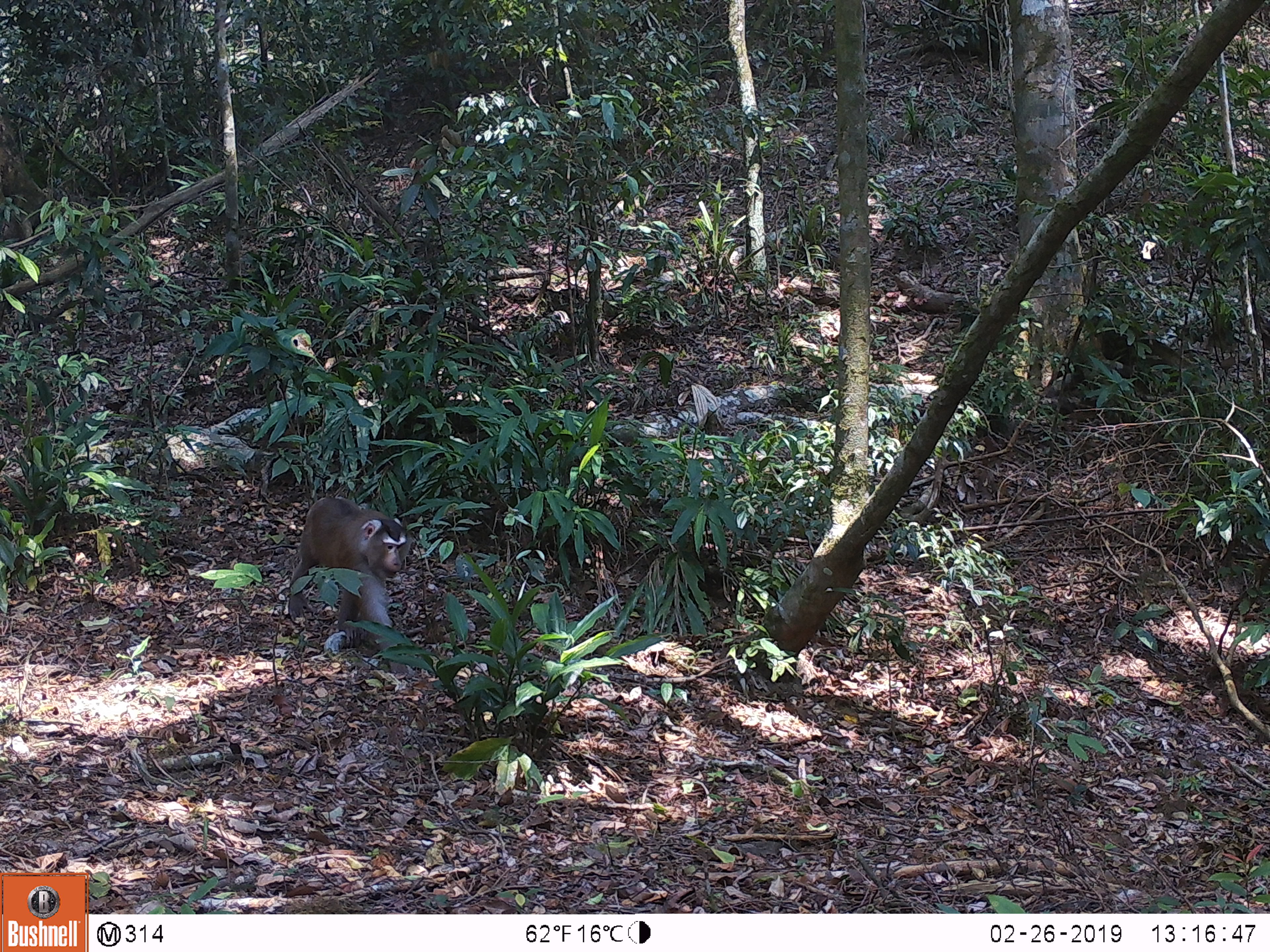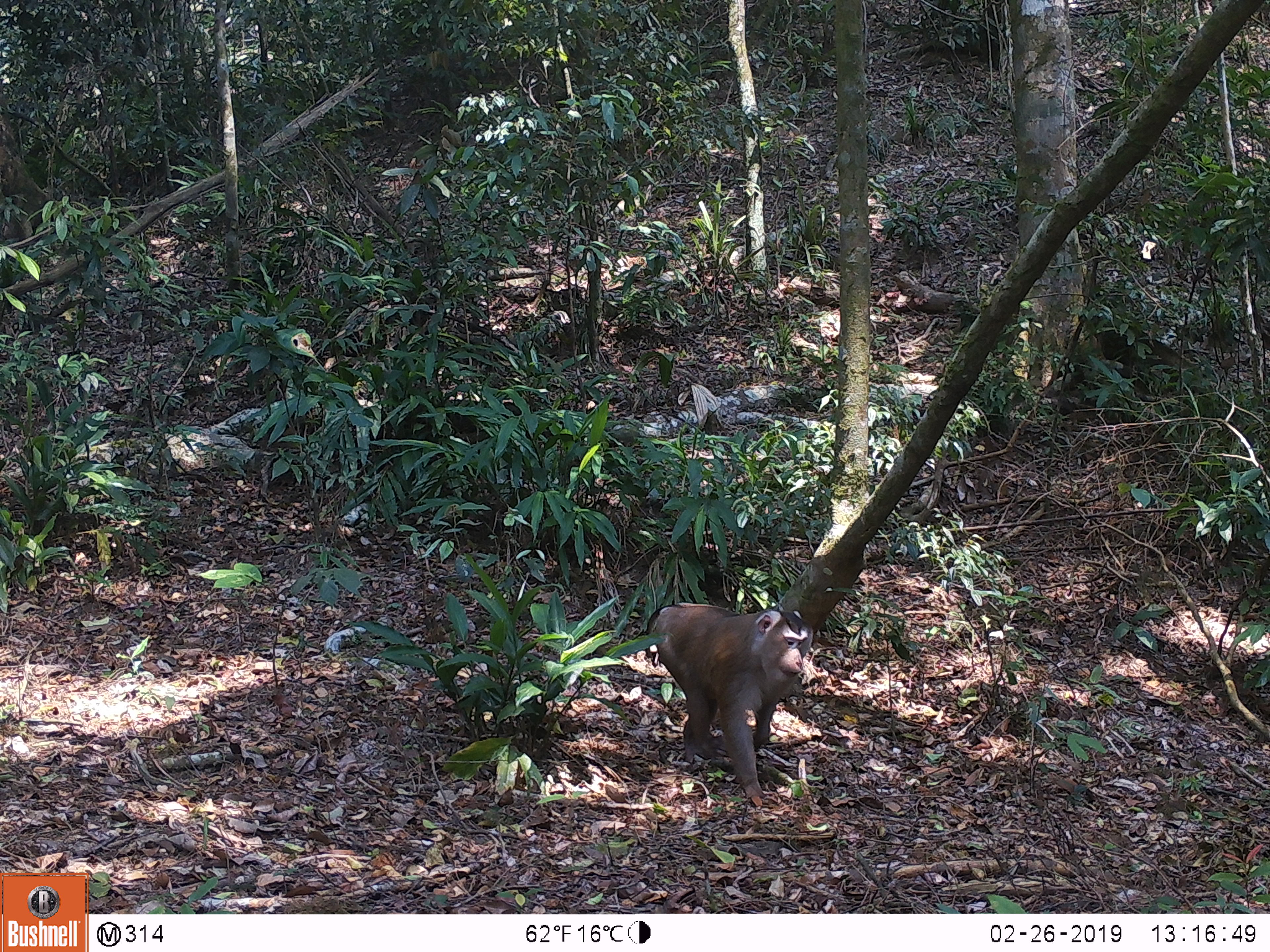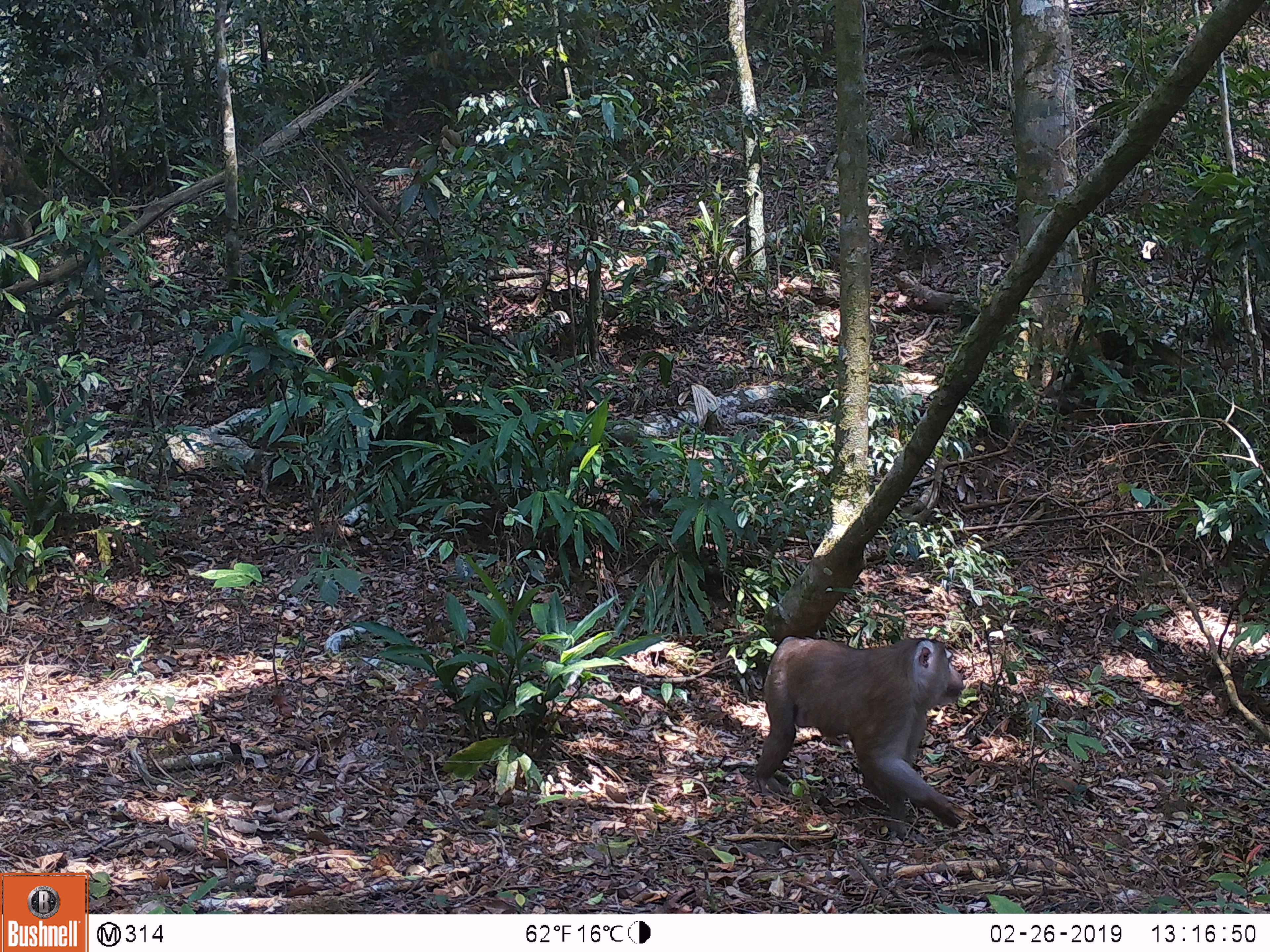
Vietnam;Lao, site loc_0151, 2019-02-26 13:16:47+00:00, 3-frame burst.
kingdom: Animalia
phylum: Chordata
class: Mammalia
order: Primates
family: Cercopithecidae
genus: Macaca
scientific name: Macaca nemestrina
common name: pig-tailed macaque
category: pig tailed macaque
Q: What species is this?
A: Pig tailed macaque (pig-tailed macaque) (Macaca nemestrina).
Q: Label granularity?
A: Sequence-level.